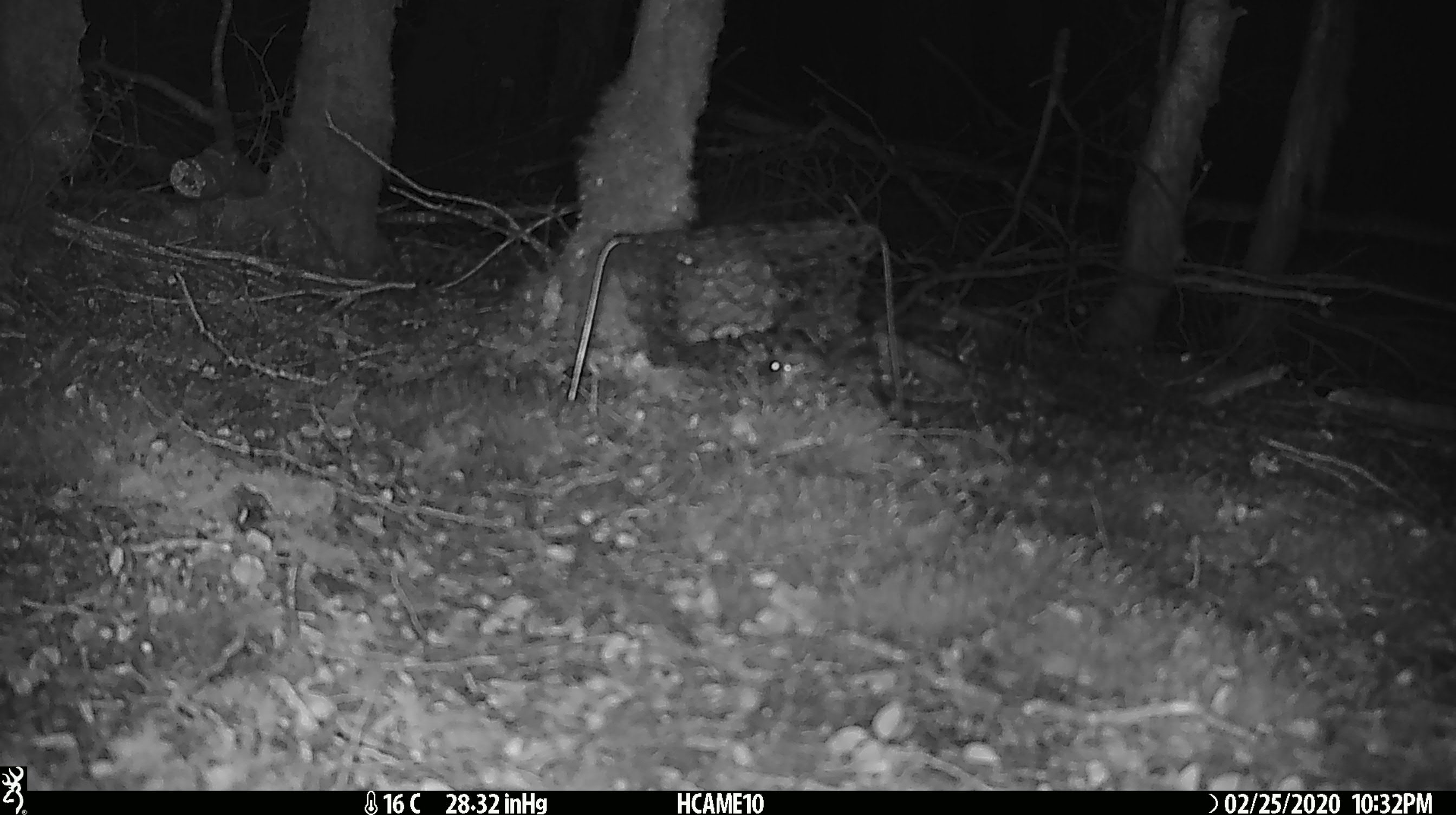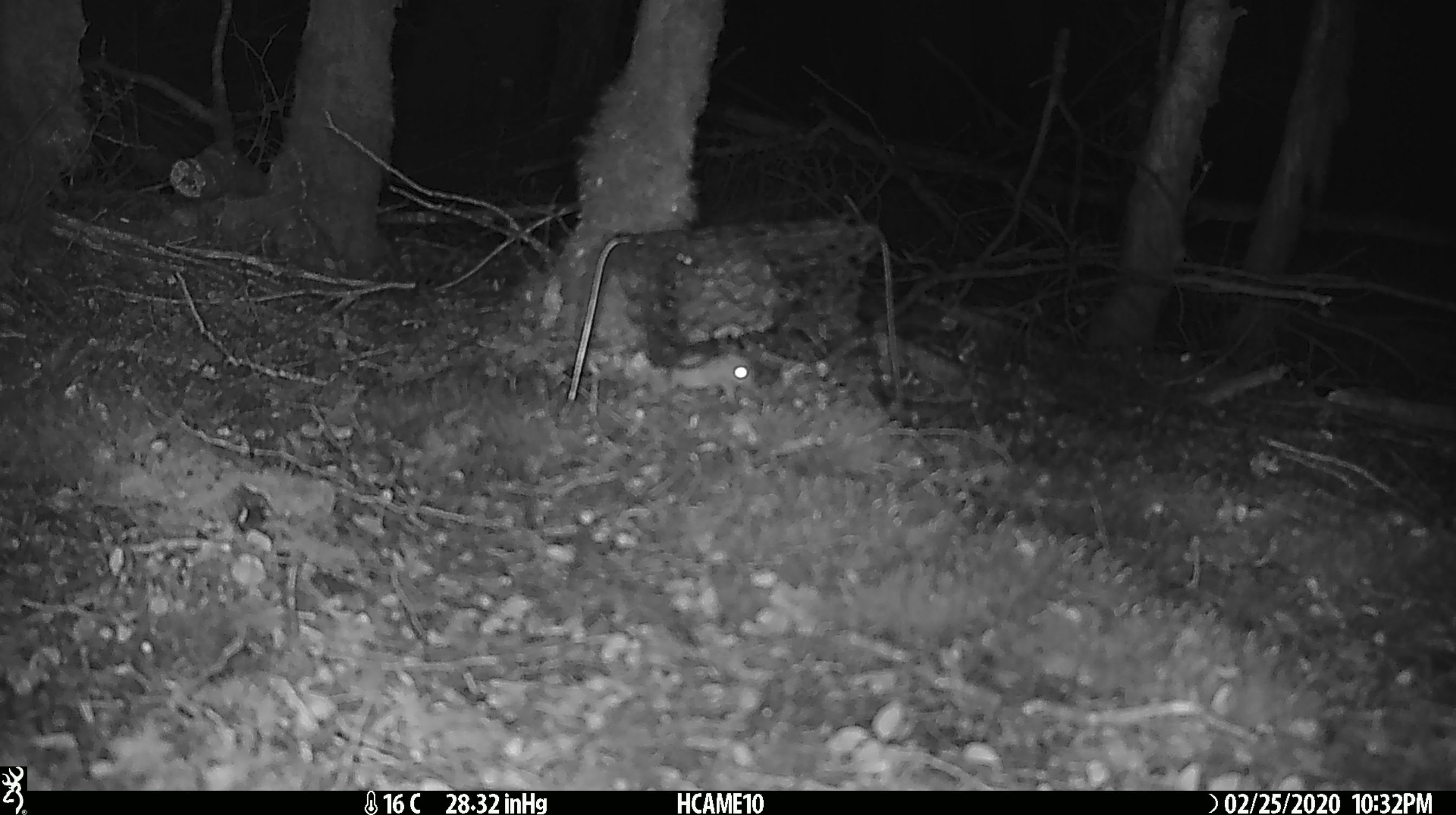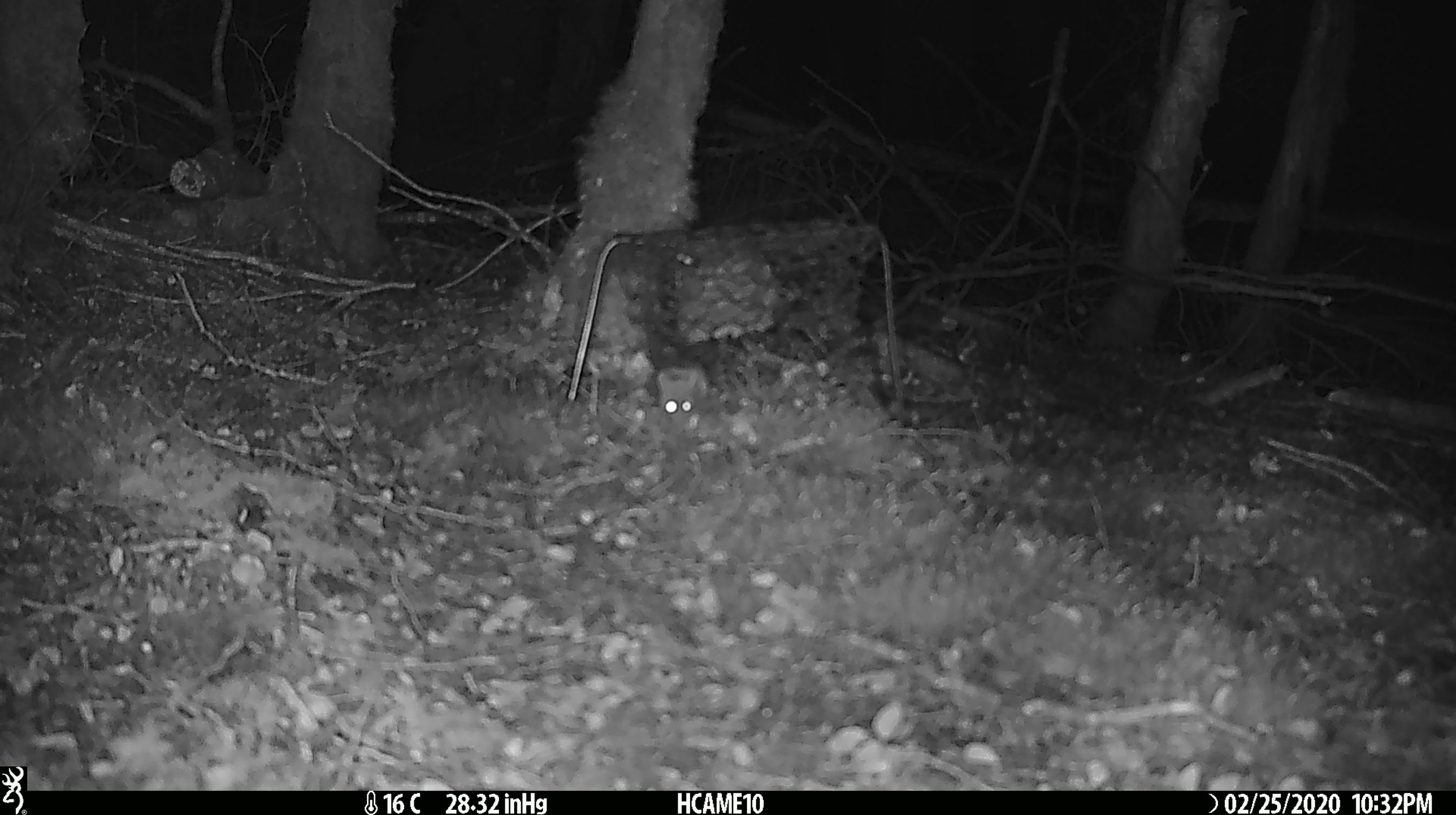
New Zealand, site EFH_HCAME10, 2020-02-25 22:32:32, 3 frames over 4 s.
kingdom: Animalia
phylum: Chordata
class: Mammalia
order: Rodentia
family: Muridae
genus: Mus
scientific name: Mus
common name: mouse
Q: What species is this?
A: Mouse (Mus).